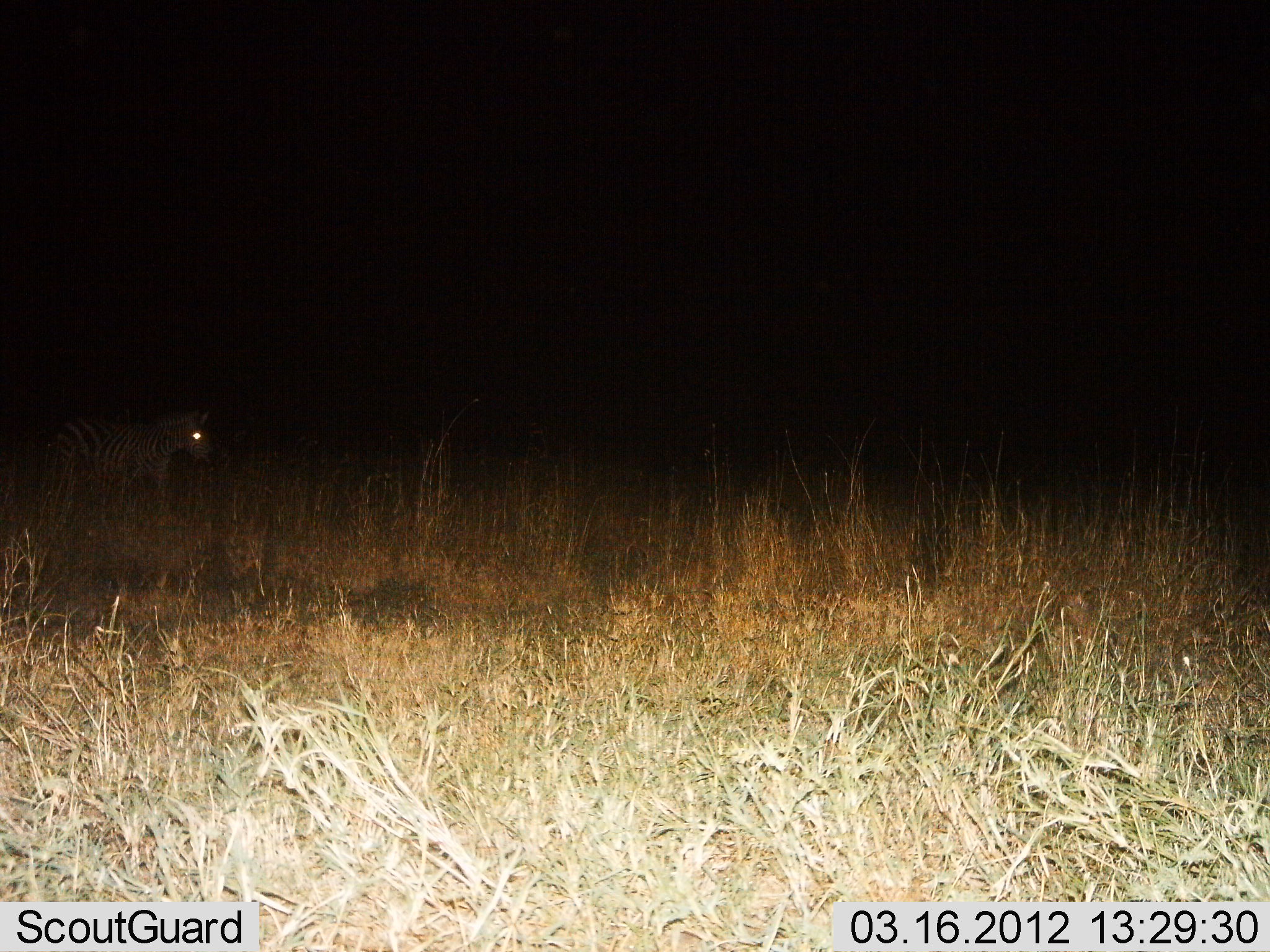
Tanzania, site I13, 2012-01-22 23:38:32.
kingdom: Animalia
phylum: Chordata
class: Mammalia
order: Perissodactyla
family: Equidae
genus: Equus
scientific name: Equus quagga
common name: plains zebra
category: zebra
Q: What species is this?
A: Zebra (plains zebra) (Equus quagga).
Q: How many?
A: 1.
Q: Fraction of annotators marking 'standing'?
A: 67%.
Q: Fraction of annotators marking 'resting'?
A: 0%.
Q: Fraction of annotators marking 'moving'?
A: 33%.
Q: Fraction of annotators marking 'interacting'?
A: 0%.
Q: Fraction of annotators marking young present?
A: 0%.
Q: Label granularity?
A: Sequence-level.